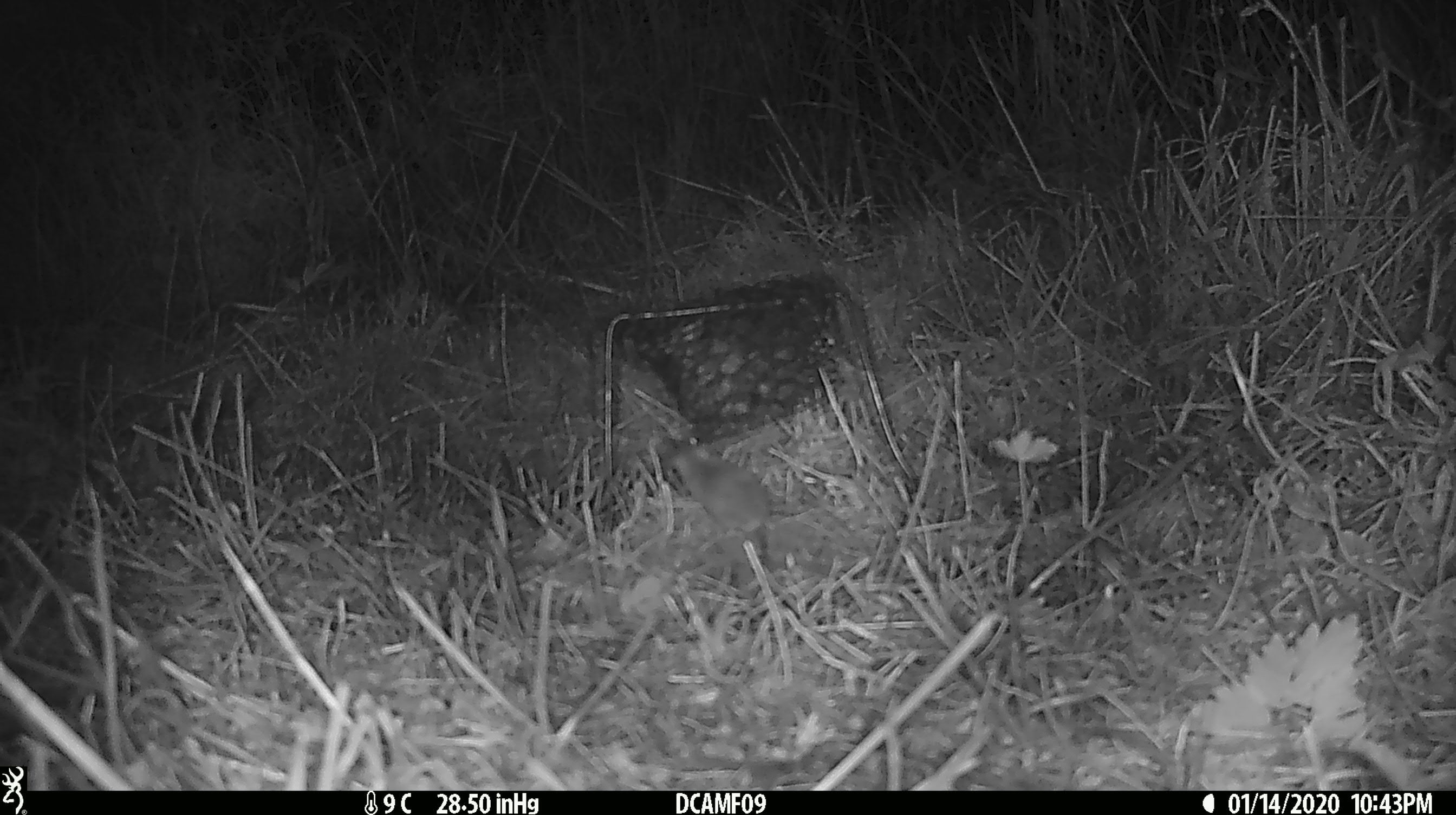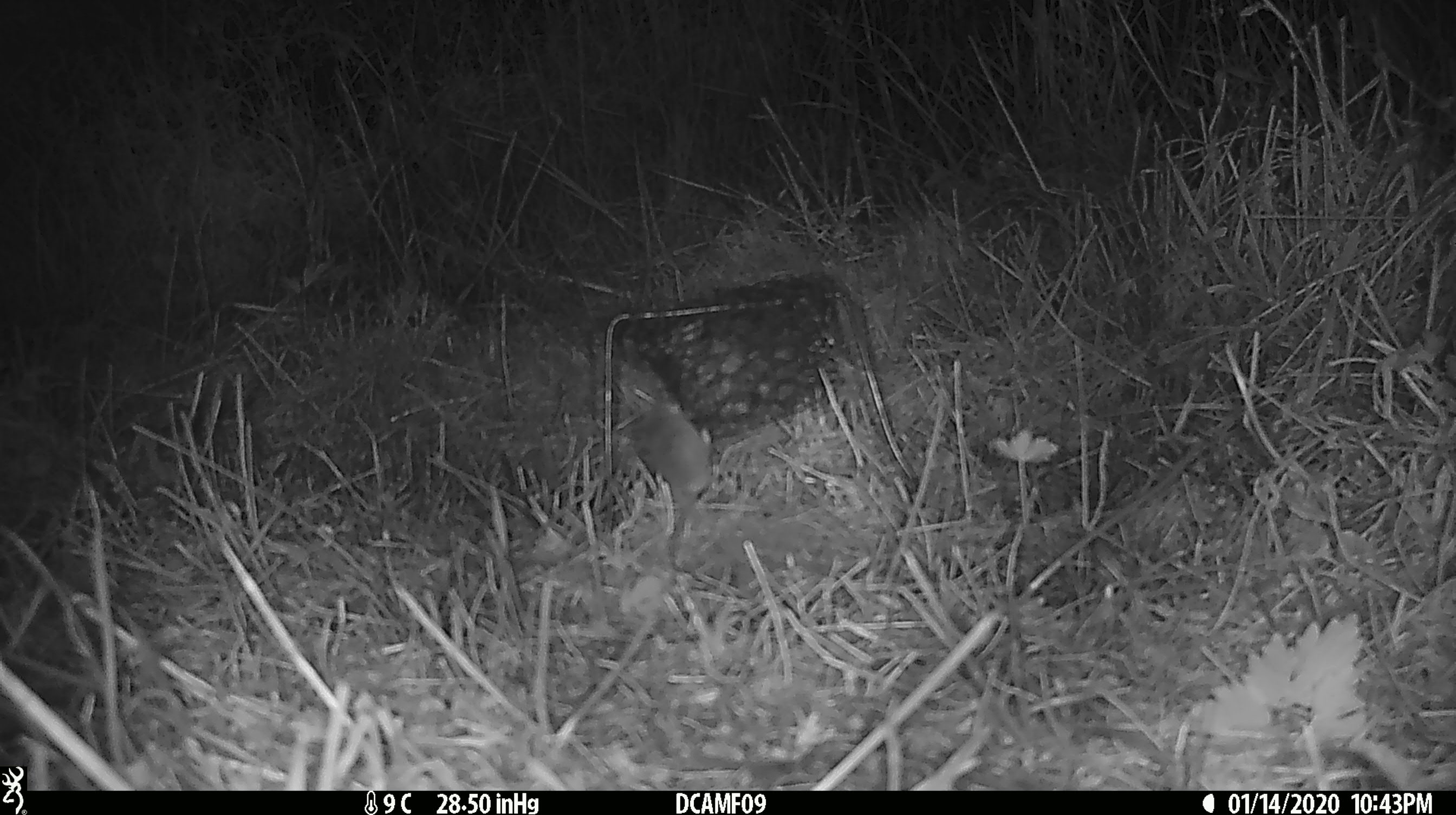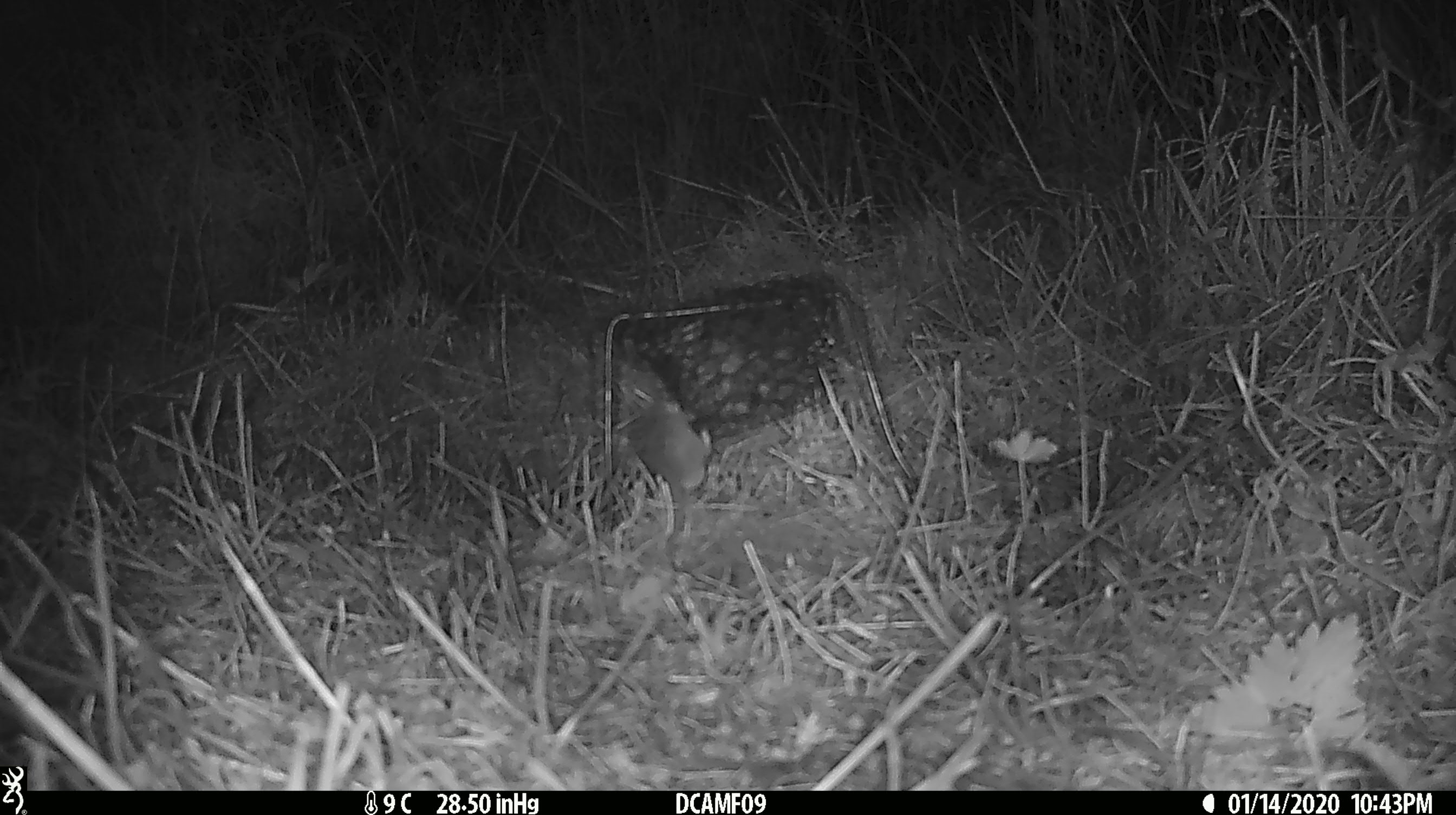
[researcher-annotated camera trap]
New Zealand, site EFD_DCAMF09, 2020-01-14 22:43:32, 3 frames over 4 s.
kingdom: Animalia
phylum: Chordata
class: Mammalia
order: Rodentia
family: Muridae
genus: Mus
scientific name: Mus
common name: mouse